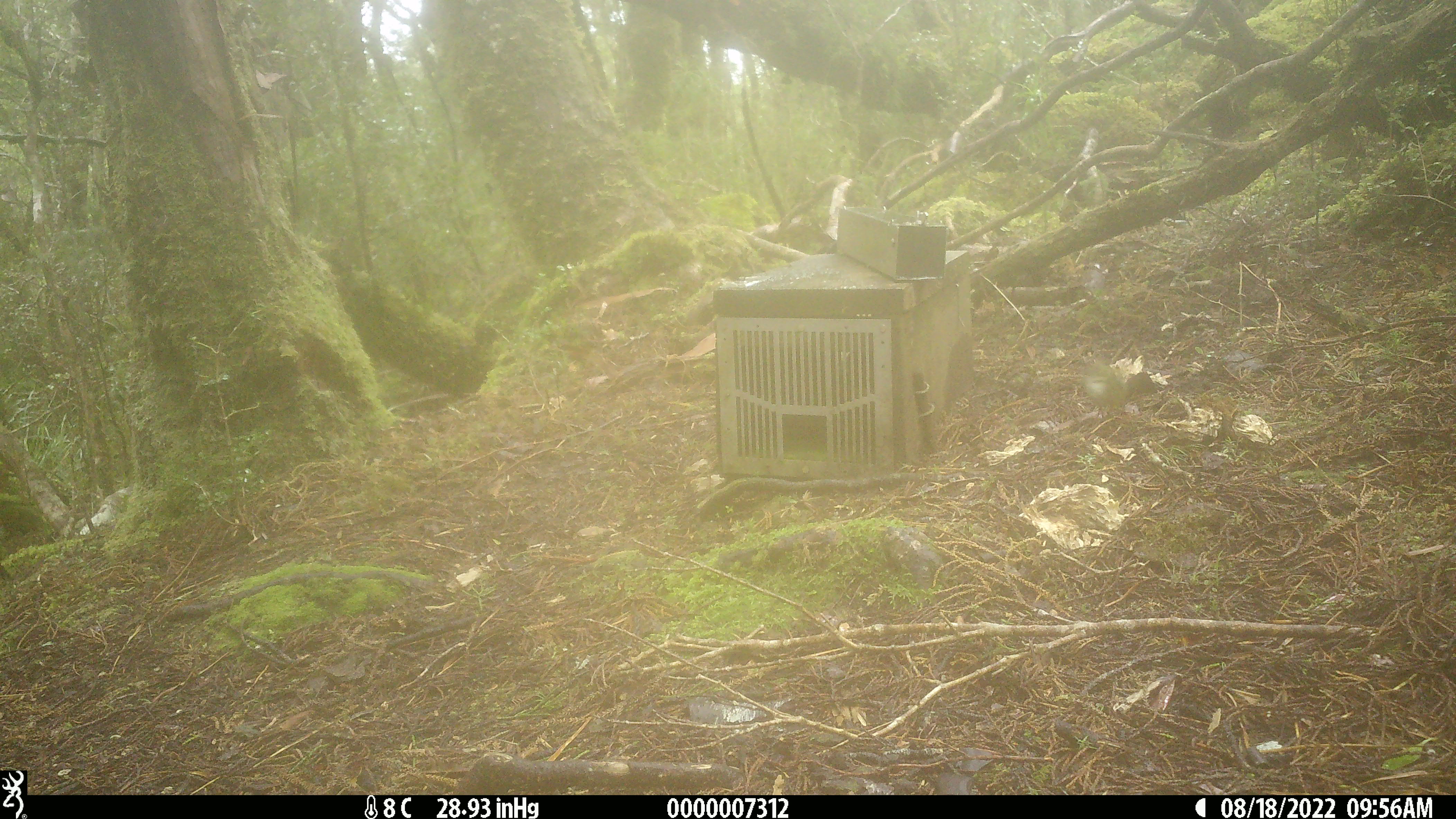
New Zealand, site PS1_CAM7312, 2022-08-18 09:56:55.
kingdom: Animalia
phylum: Chordata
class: Aves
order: Passeriformes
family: Acanthisittidae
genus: Acanthisitta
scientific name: Acanthisitta chloris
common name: rifleman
Rifleman (Acanthisitta chloris).